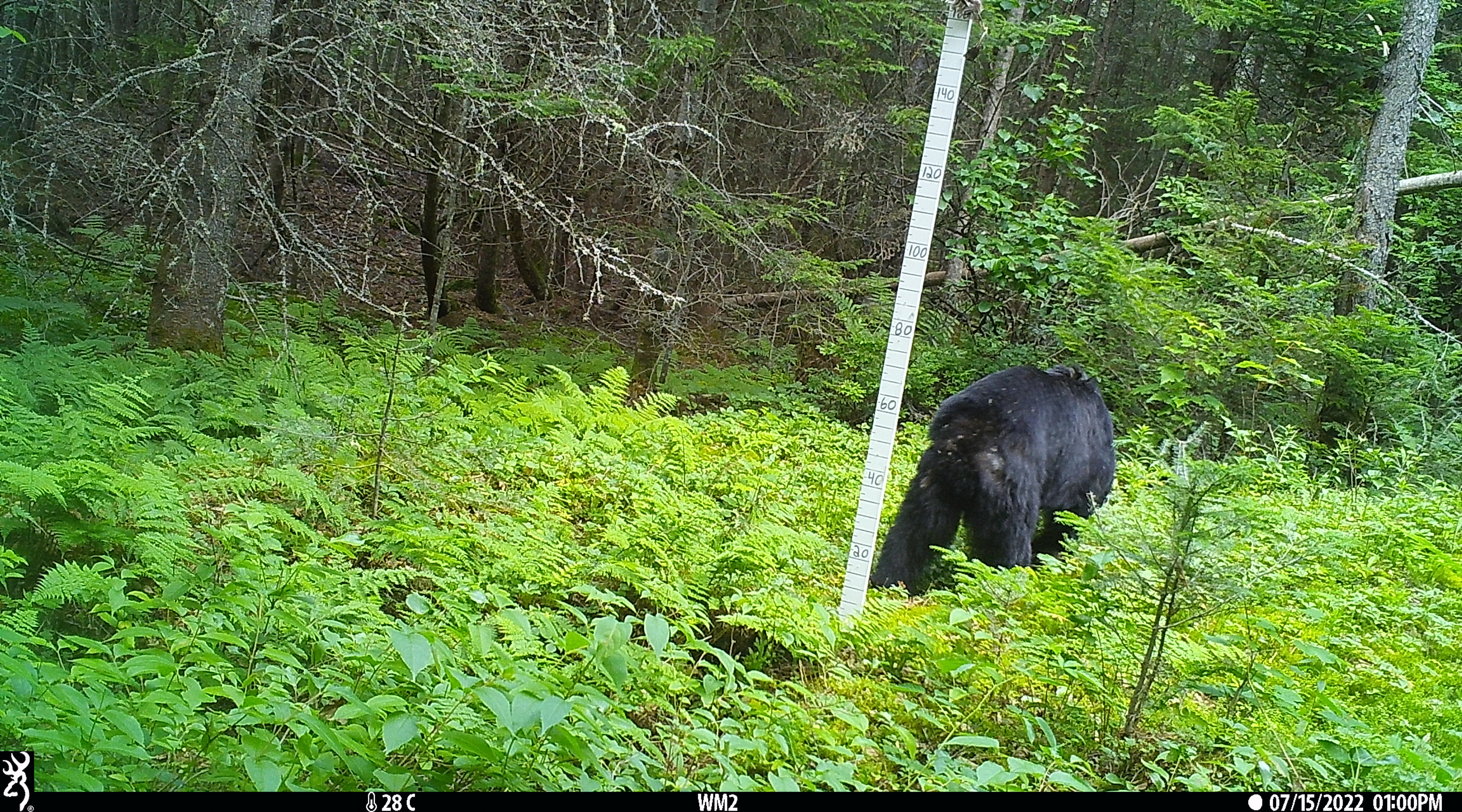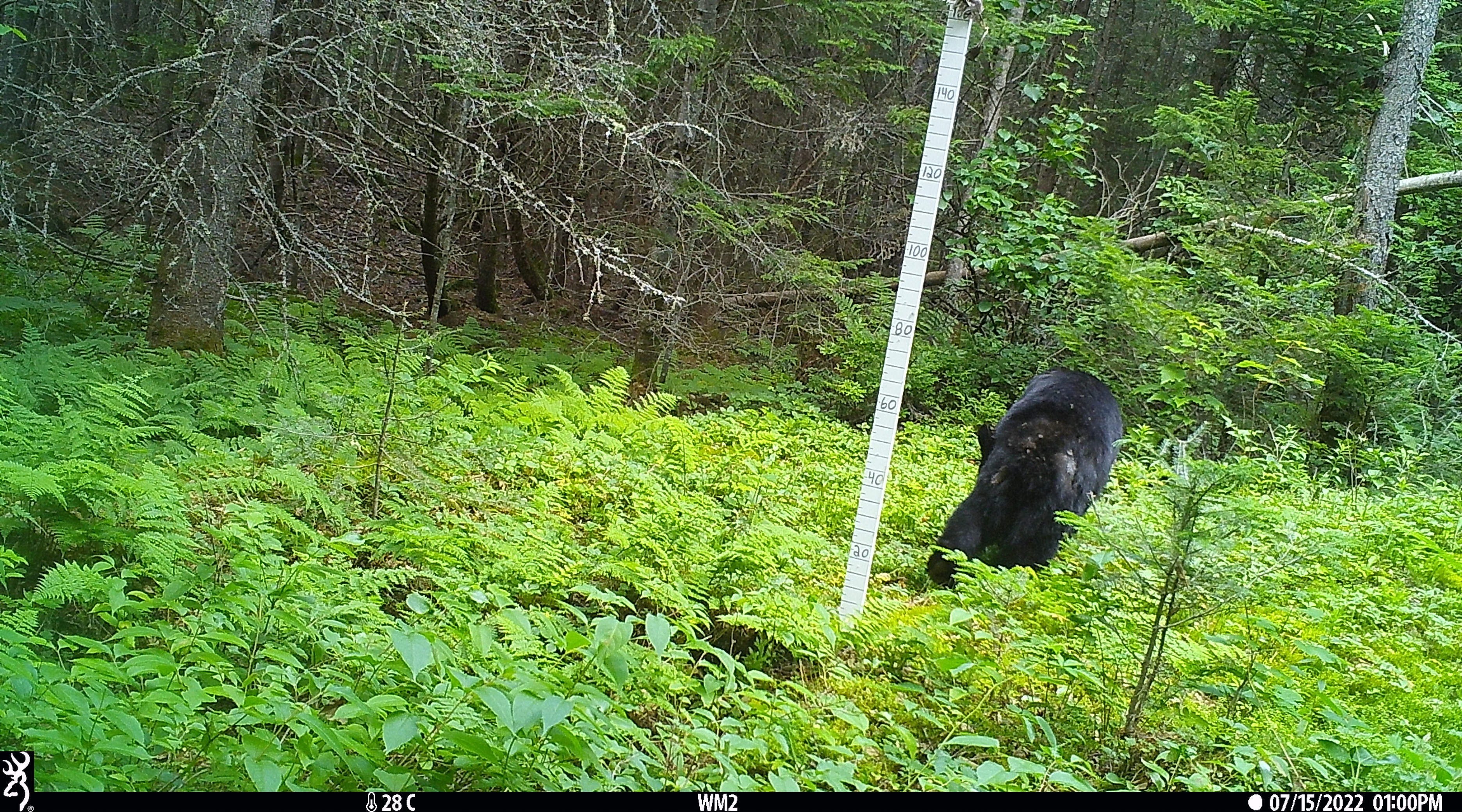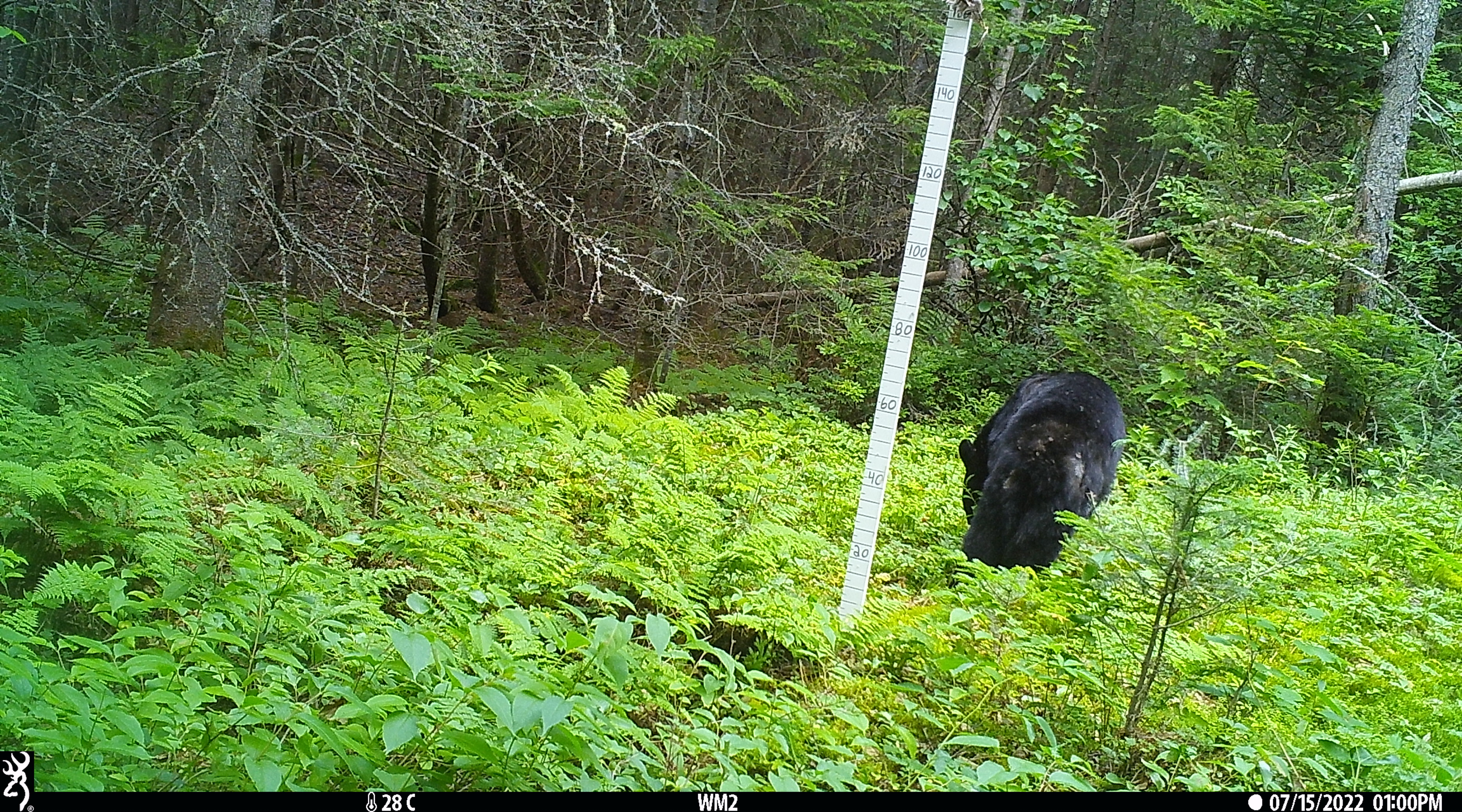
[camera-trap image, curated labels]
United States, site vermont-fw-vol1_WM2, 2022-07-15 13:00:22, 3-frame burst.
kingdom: Animalia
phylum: Chordata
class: Mammalia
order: Carnivora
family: Ursidae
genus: Ursus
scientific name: Ursus americanus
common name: black bear